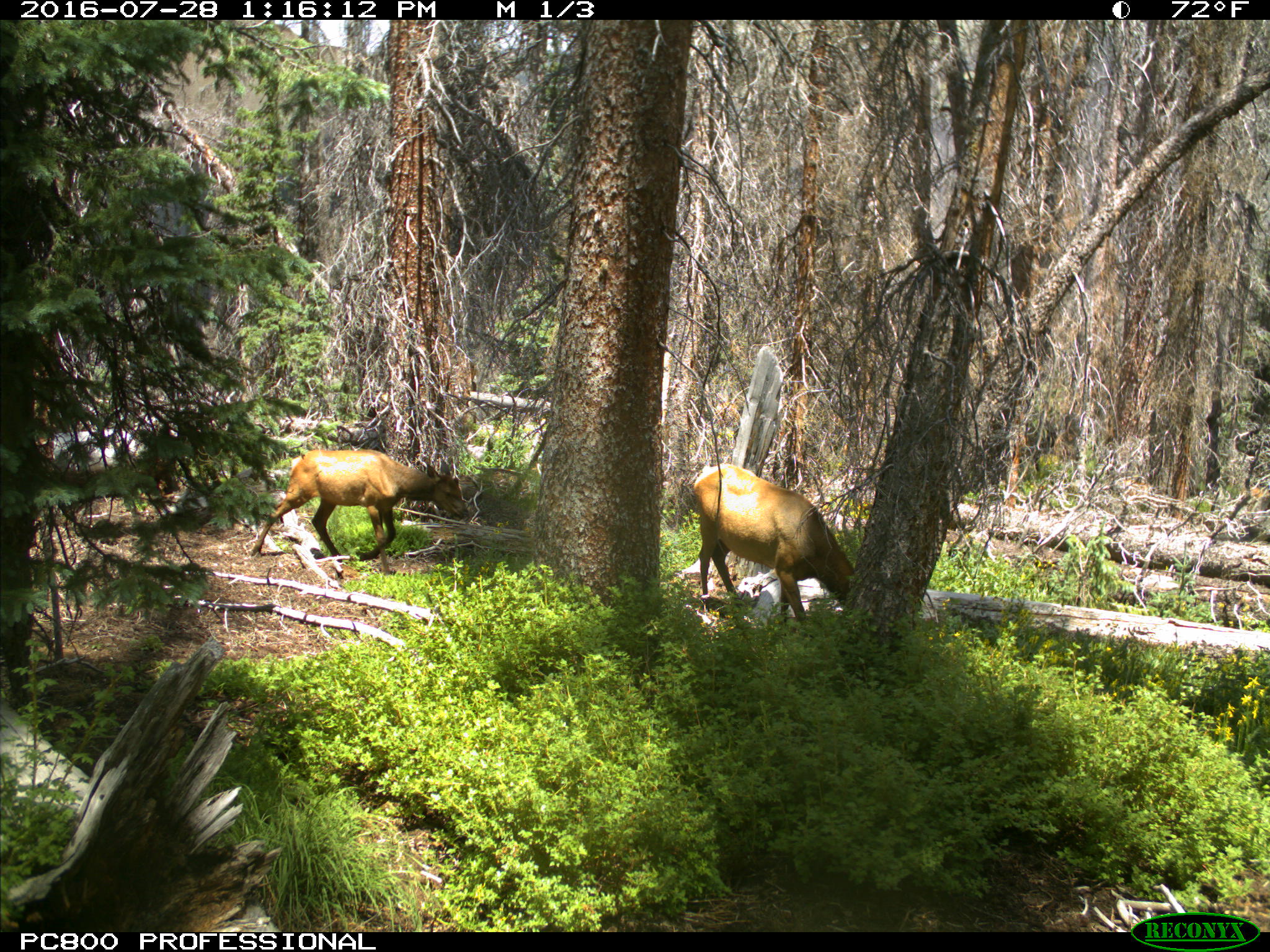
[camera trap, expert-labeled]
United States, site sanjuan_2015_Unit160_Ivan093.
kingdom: Animalia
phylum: Chordata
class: Mammalia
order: Artiodactyla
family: Cervidae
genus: Cervus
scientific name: Cervus elaphus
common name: red deer